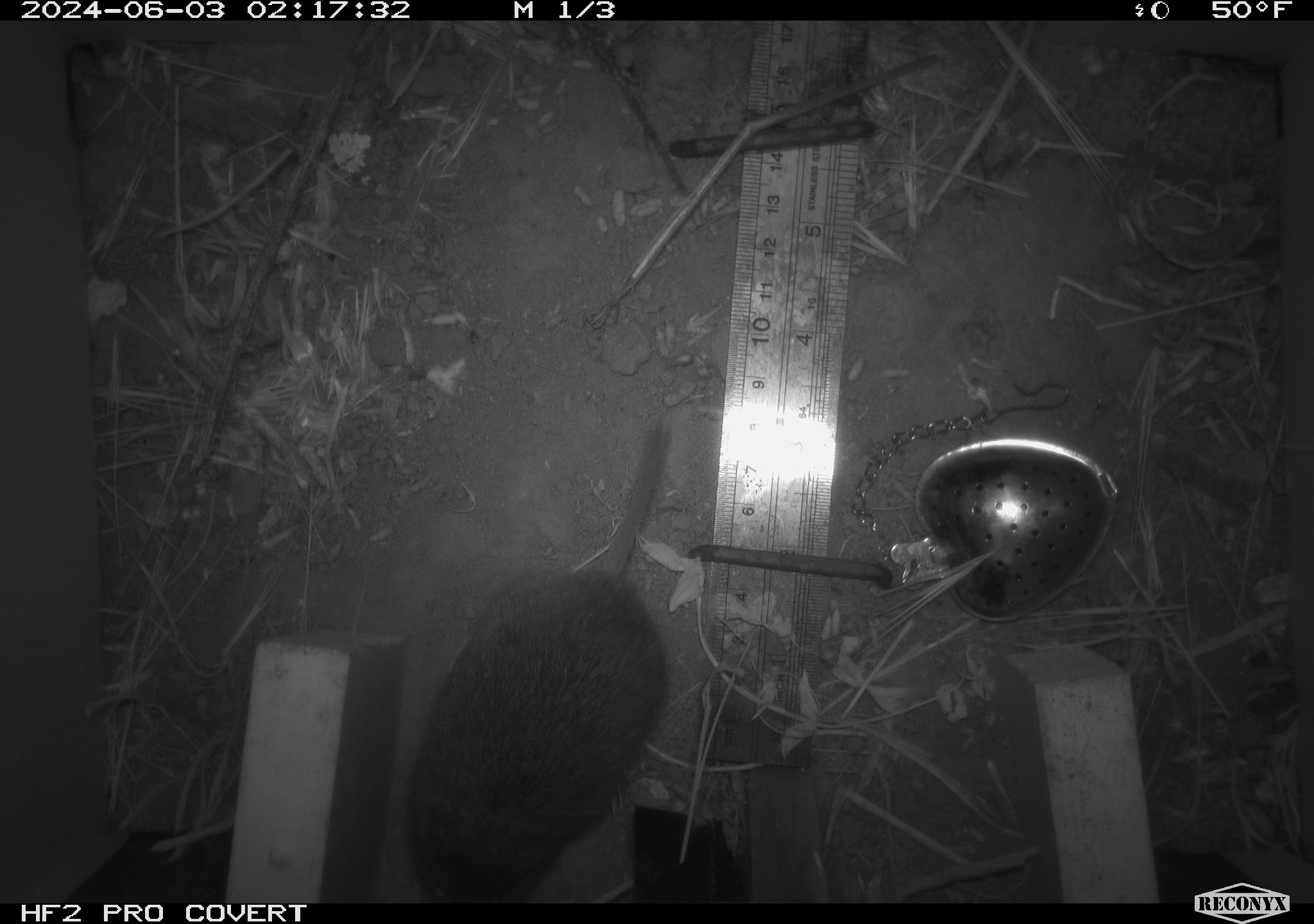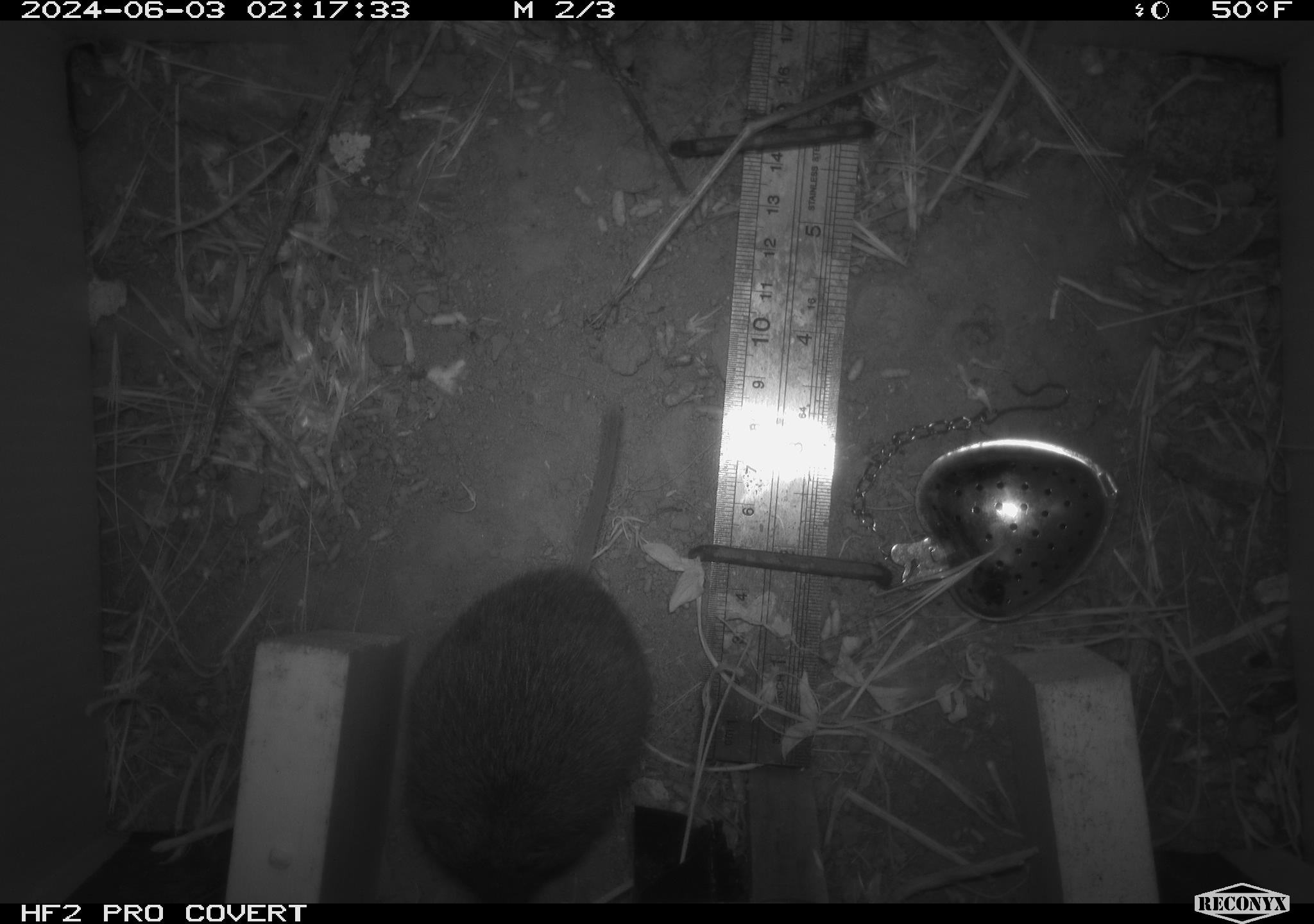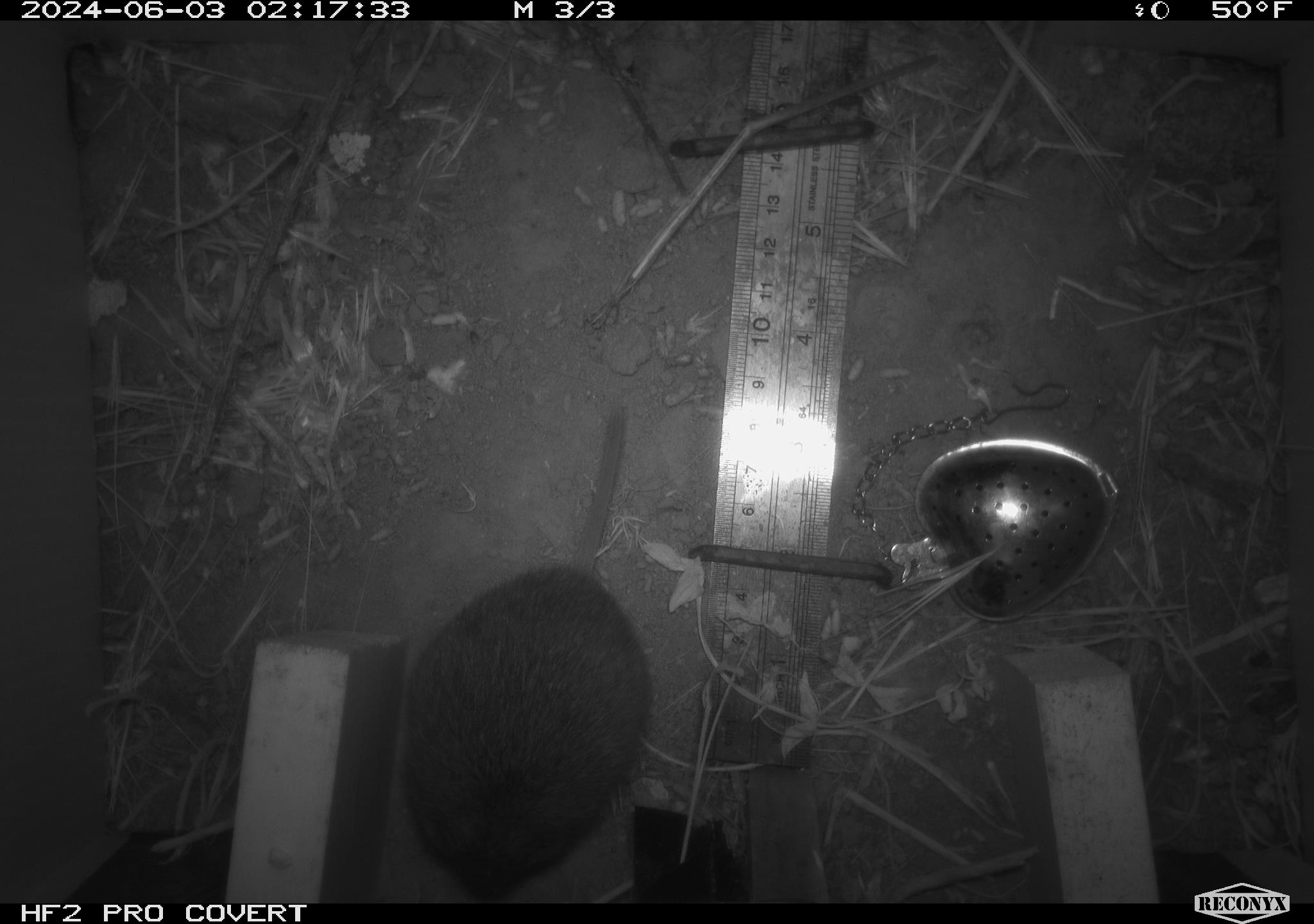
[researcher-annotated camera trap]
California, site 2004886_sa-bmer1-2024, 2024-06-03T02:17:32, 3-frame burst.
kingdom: Animalia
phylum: Chordata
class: Mammalia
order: Rodentia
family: Cricetidae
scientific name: Arvicolinae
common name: voles, lemmings, and muskrats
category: arvicolinae subfamily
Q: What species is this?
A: Arvicolinae subfamily (voles, lemmings, and muskrats) (Arvicolinae).